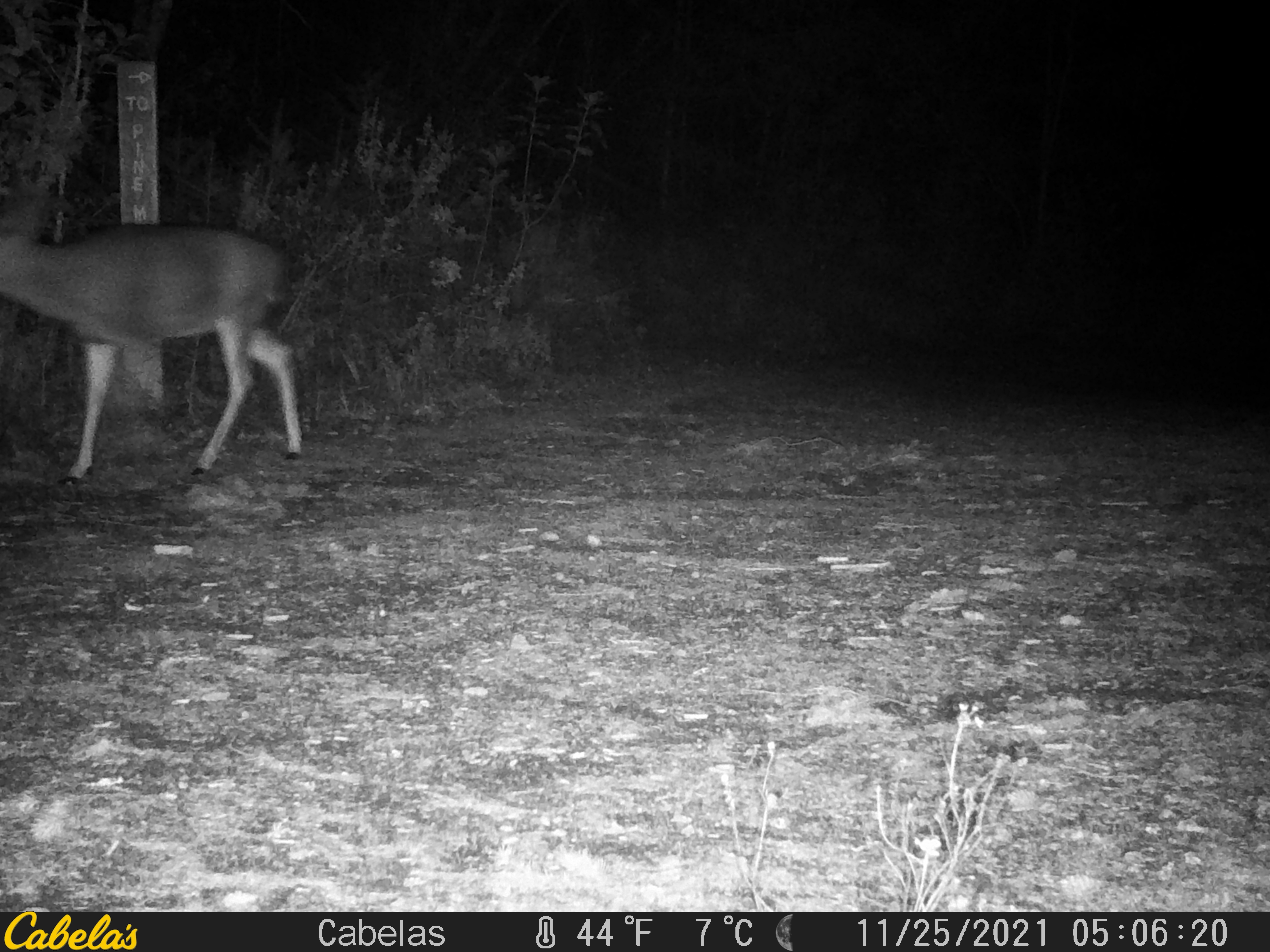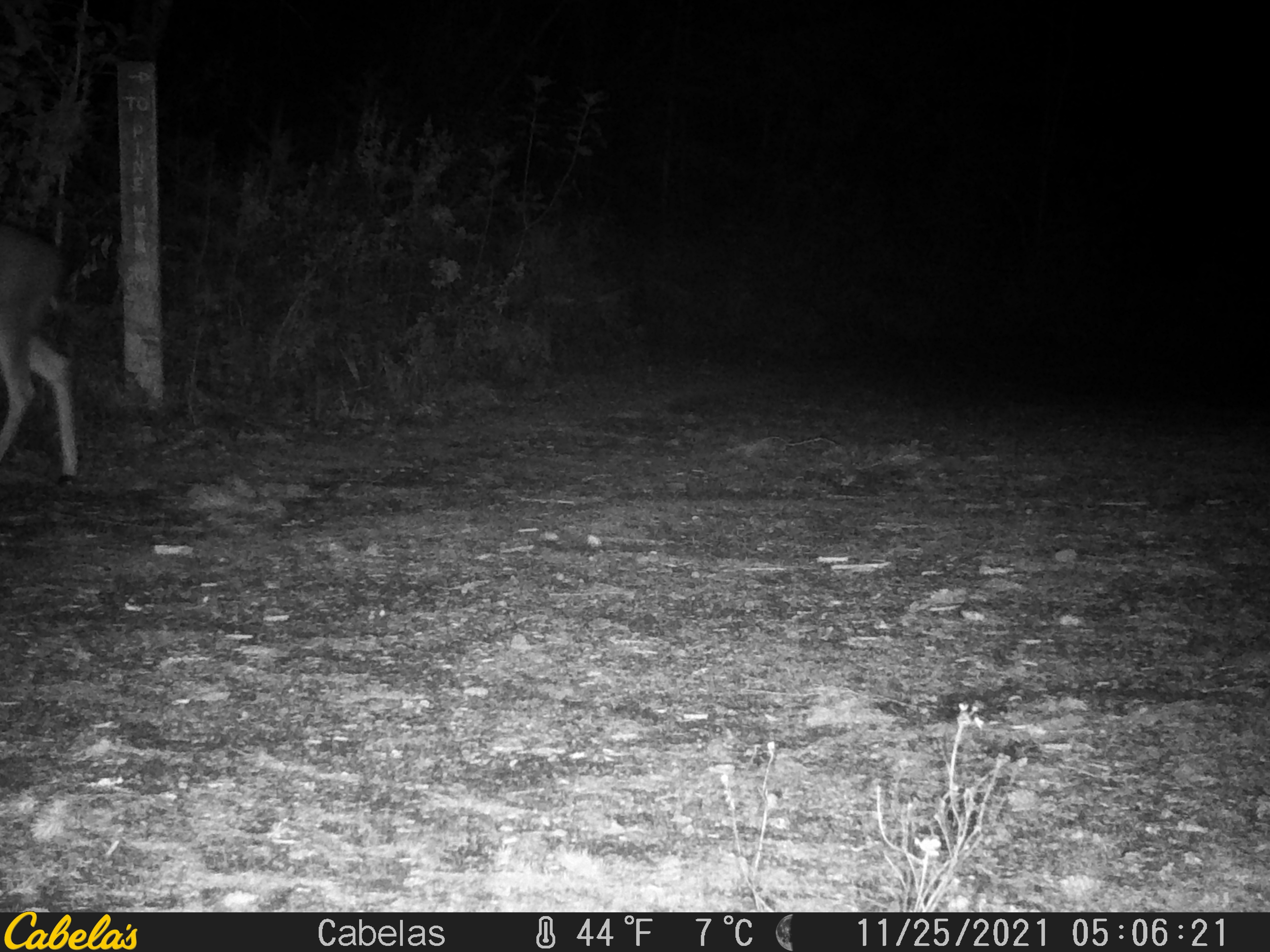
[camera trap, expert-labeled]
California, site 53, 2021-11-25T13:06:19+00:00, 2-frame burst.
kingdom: Animalia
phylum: Chordata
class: Mammalia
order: Artiodactyla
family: Cervidae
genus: Odocoileus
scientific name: Odocoileus hemionus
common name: mule deer